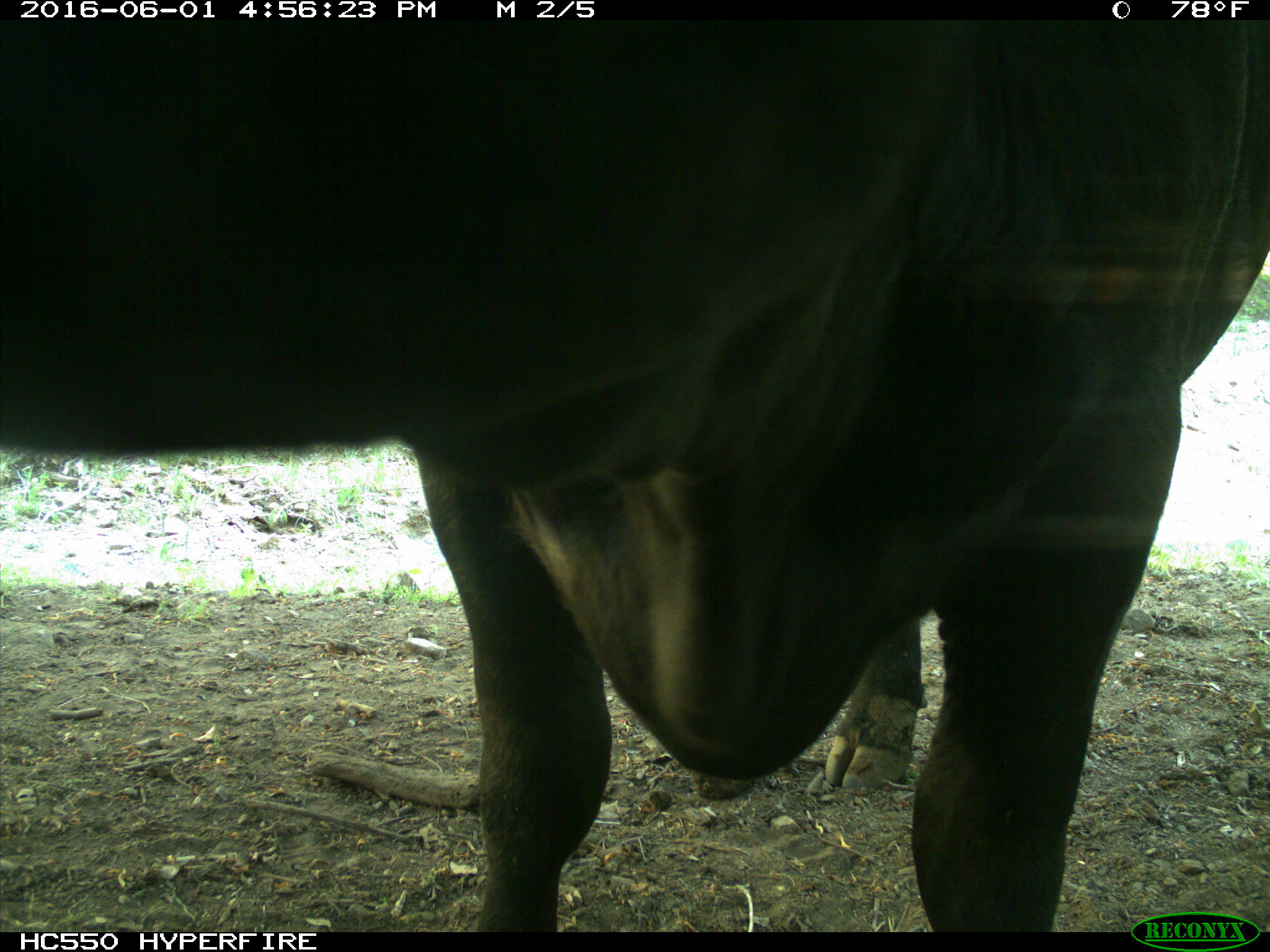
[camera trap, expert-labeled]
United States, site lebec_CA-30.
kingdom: Animalia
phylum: Chordata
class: Mammalia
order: Artiodactyla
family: Bovidae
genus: Bos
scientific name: Bos taurus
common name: domestic cow